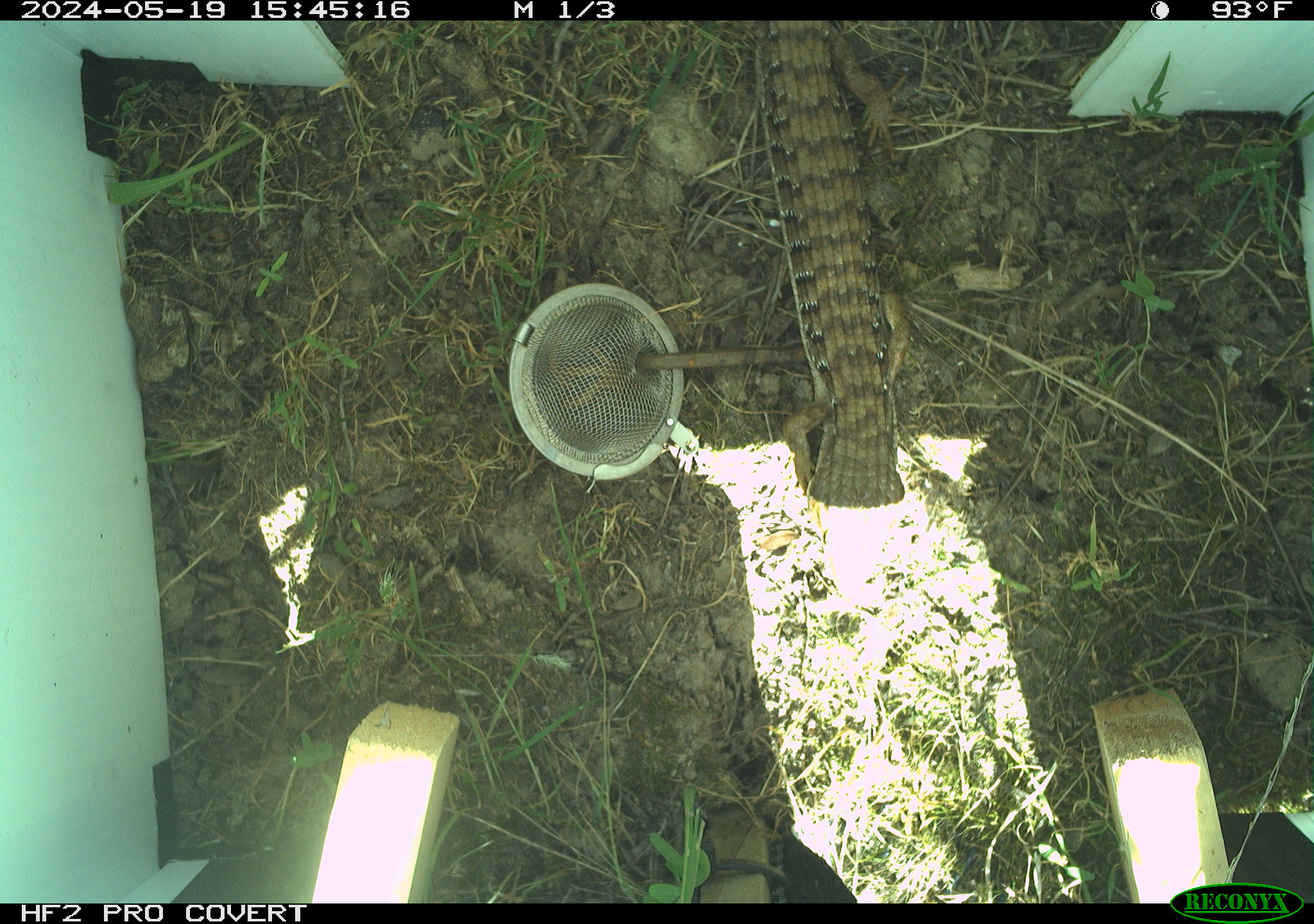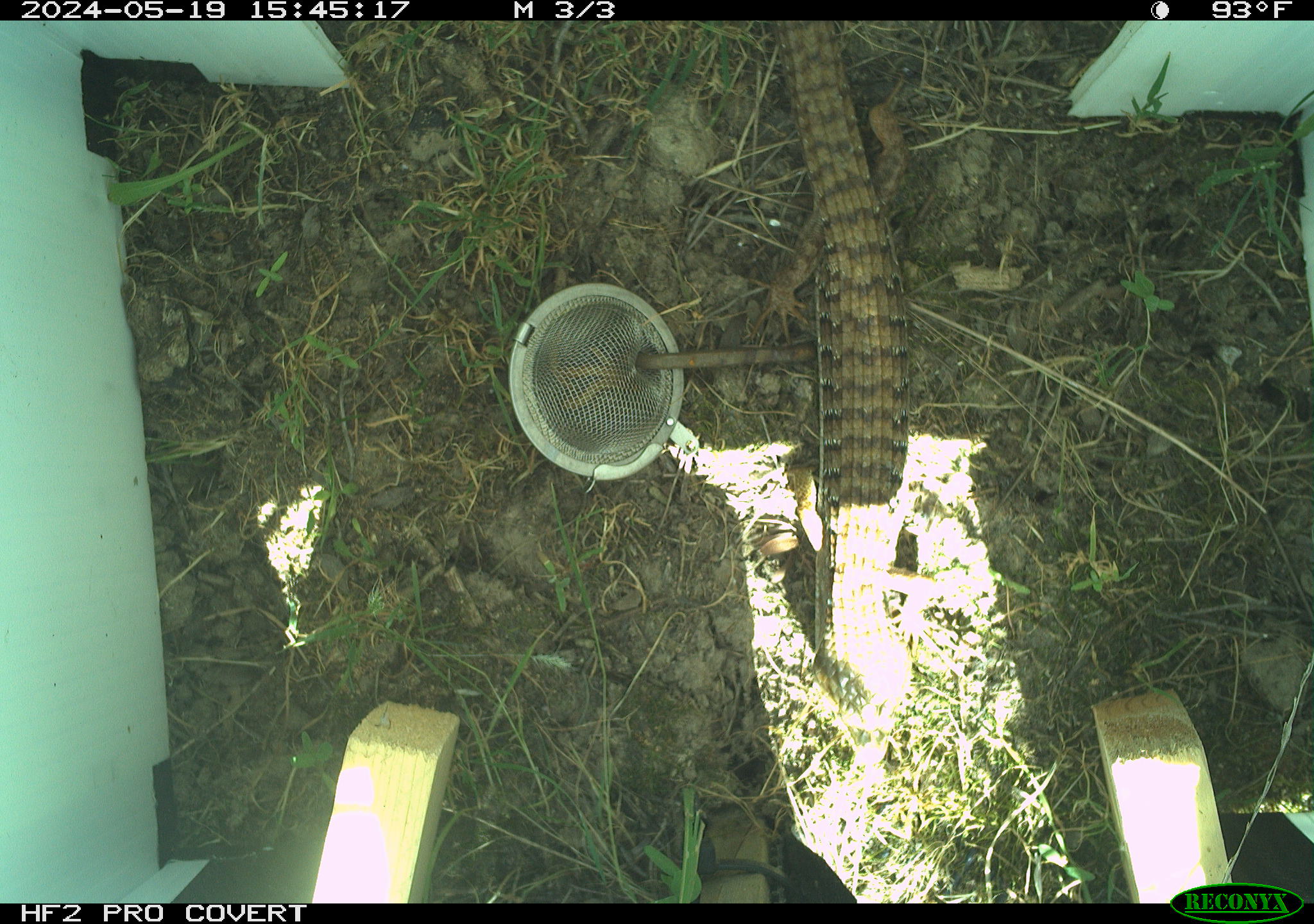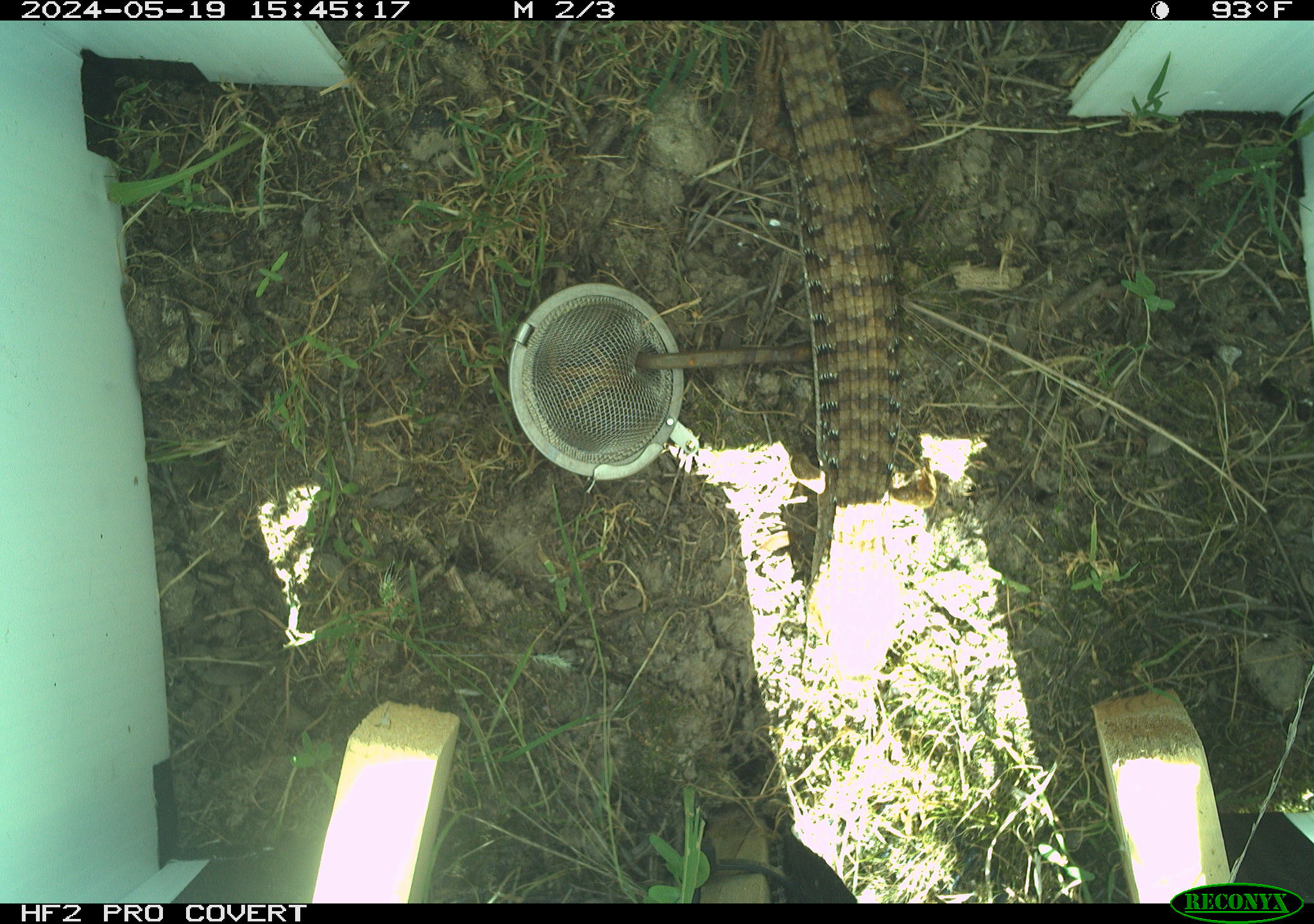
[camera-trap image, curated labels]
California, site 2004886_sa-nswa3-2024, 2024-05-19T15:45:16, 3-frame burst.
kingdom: Animalia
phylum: Chordata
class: Reptilia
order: Squamata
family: Anguidae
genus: Elgaria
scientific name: Elgaria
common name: alligator lizards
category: elgaria species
Elgaria species (alligator lizards) (Elgaria).